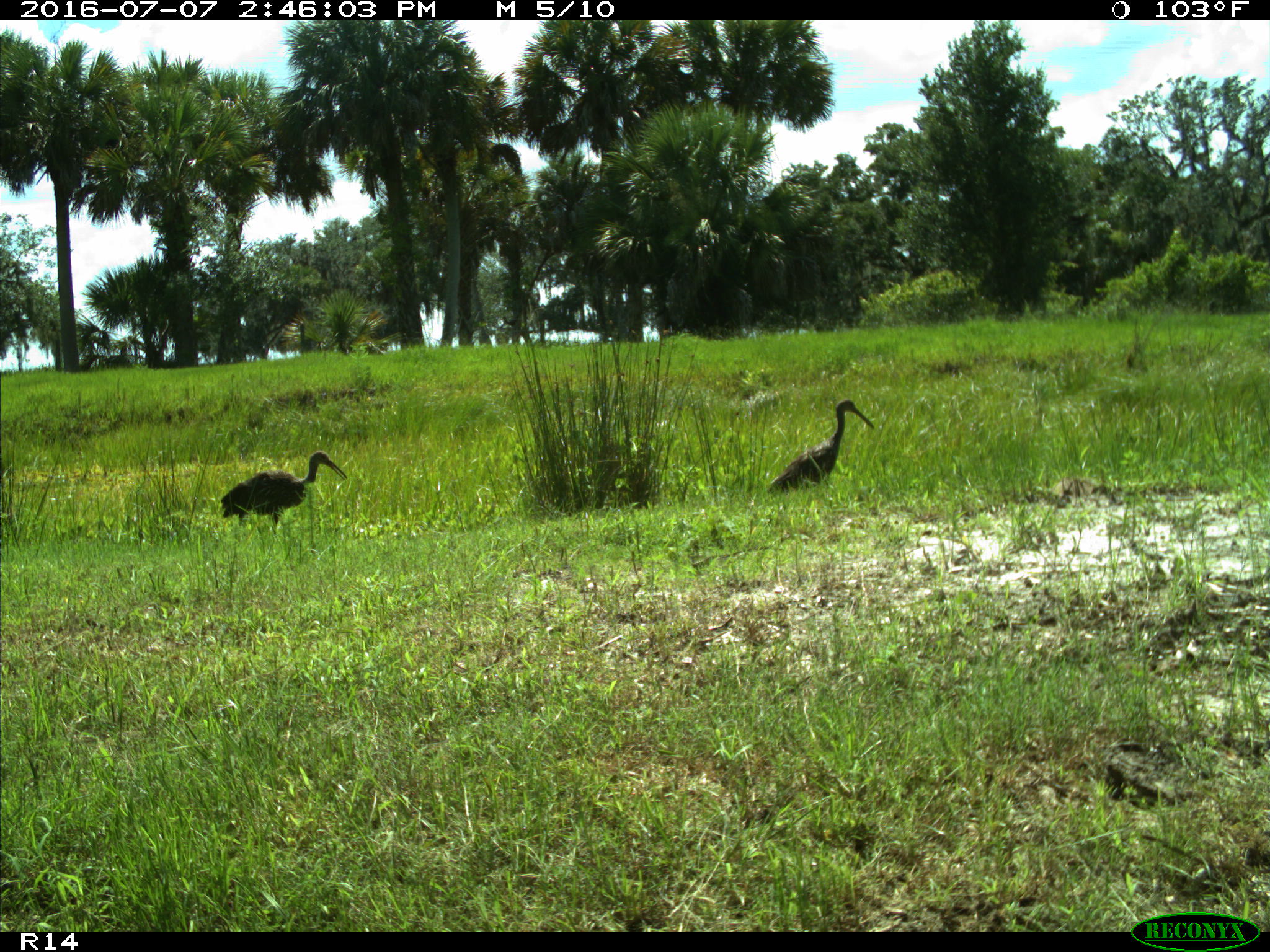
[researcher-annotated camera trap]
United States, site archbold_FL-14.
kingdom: Animalia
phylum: Chordata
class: Aves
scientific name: Aves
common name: birds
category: unidentified bird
Unidentified bird (birds) (Aves).